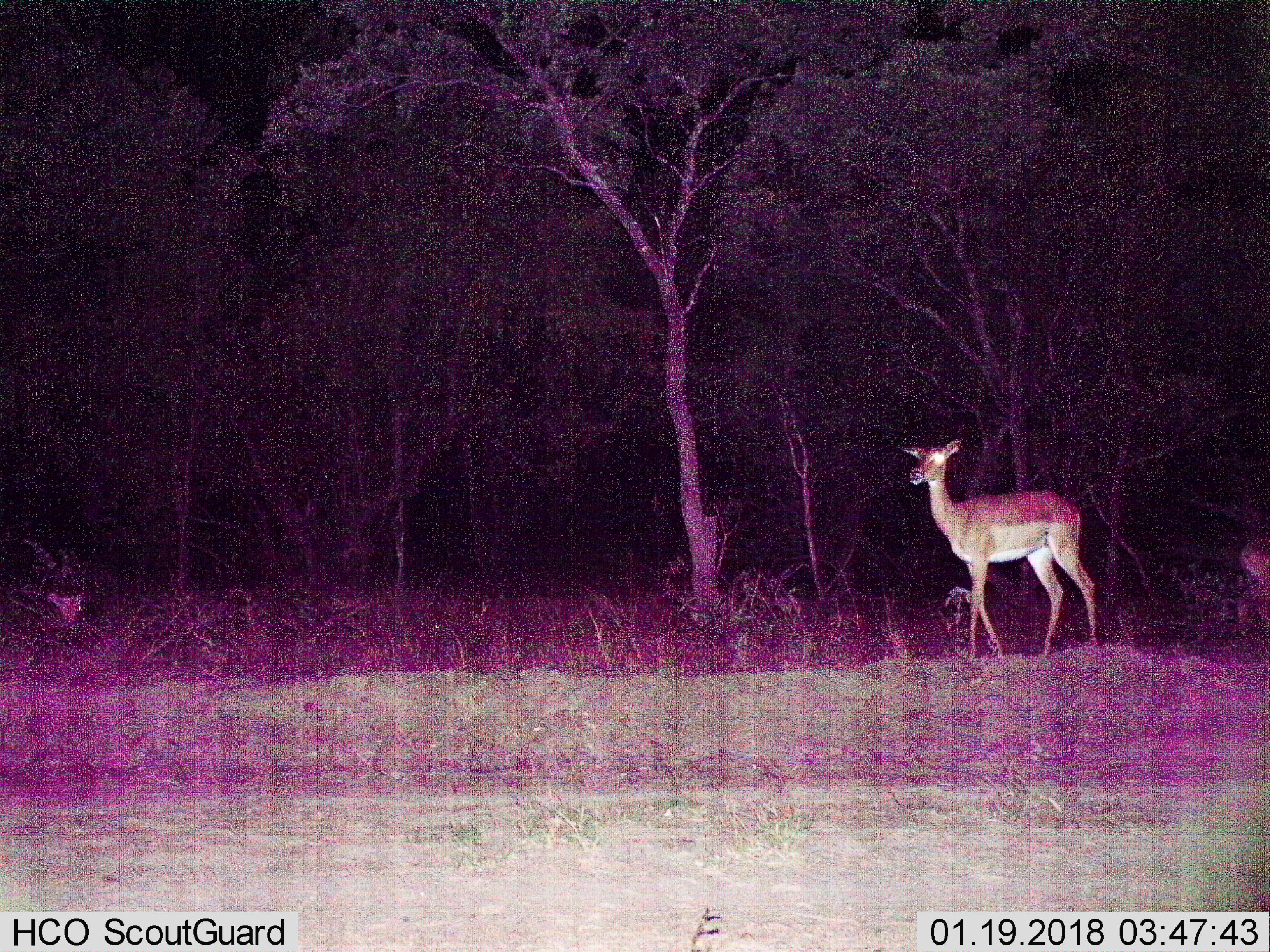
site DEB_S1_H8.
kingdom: Animalia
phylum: Chordata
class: Mammalia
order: Artiodactyla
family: Bovidae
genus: Aepyceros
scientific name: Aepyceros melampus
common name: impala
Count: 2.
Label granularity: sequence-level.